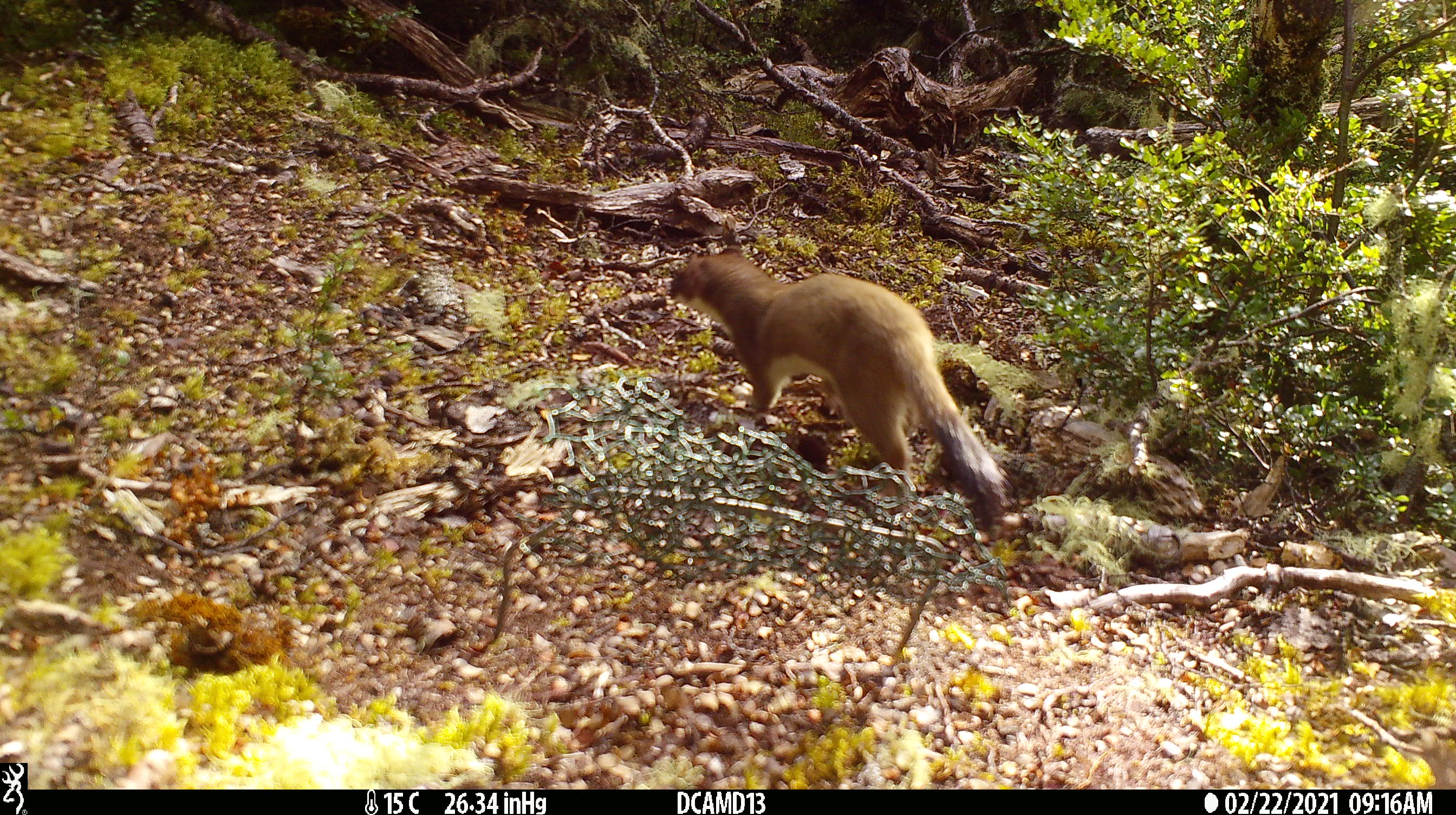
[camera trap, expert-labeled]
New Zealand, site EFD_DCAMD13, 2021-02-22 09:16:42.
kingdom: Animalia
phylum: Chordata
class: Mammalia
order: Carnivora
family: Mustelidae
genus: Mustela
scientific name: Mustela erminea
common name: stoat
Stoat (Mustela erminea).